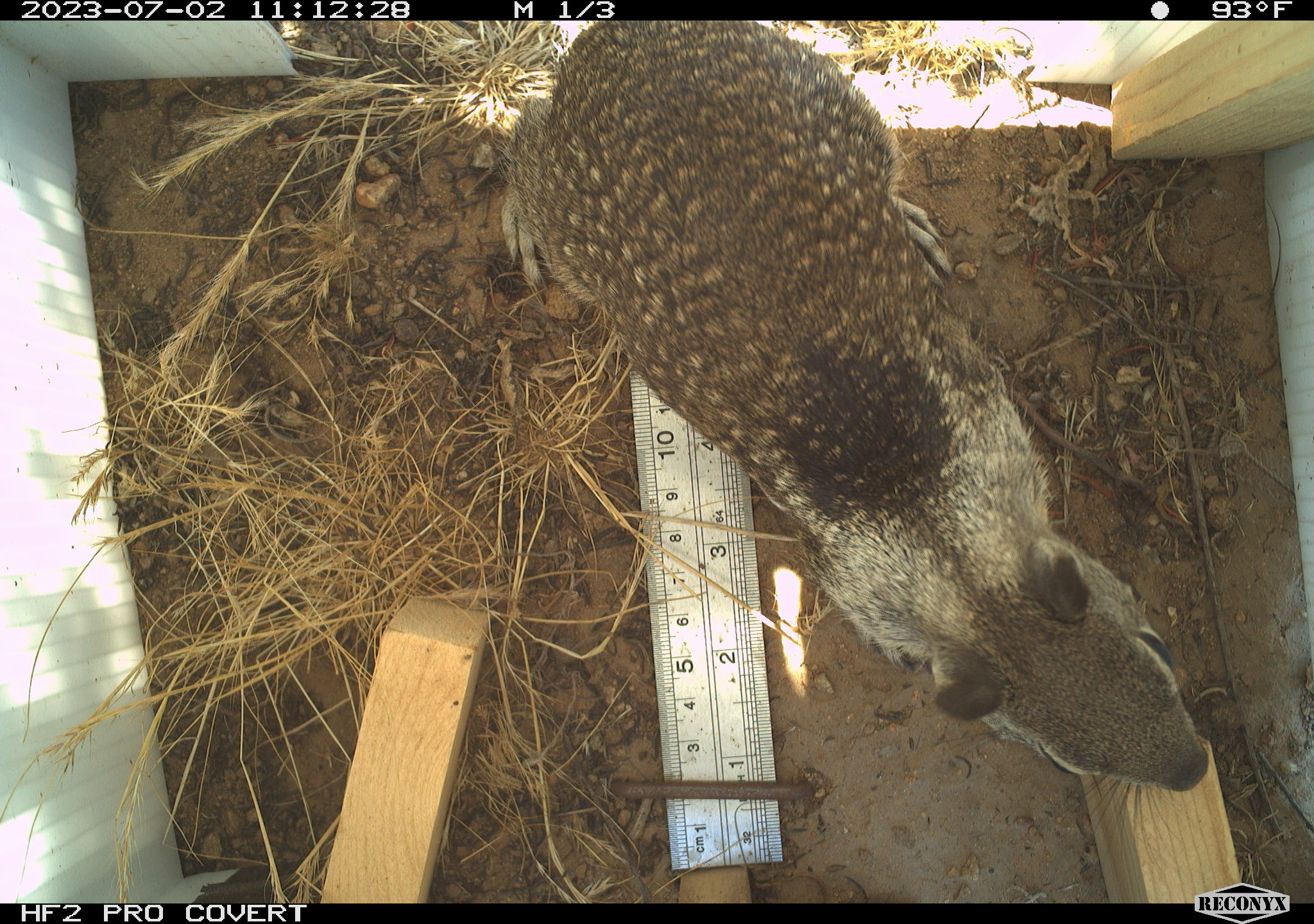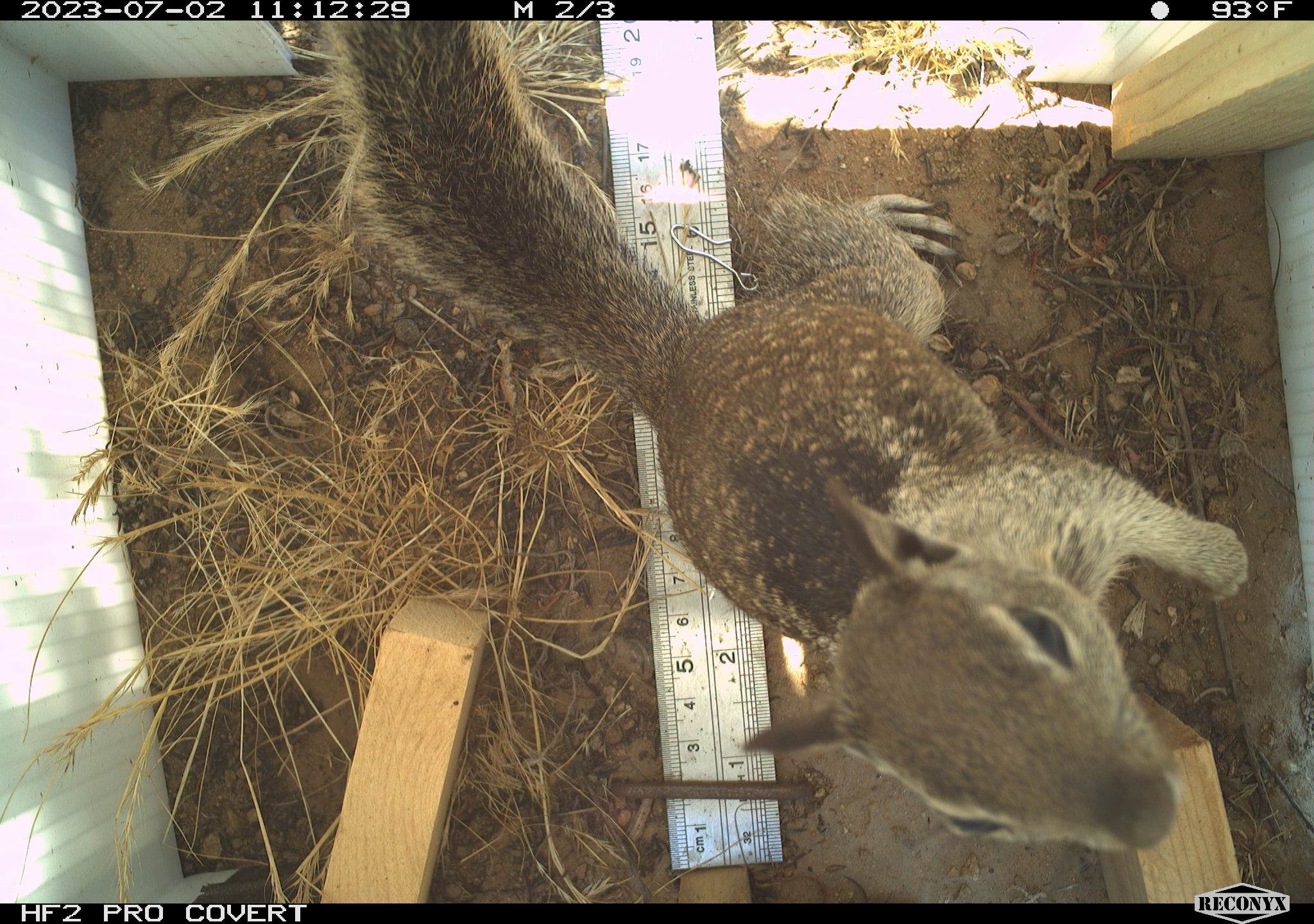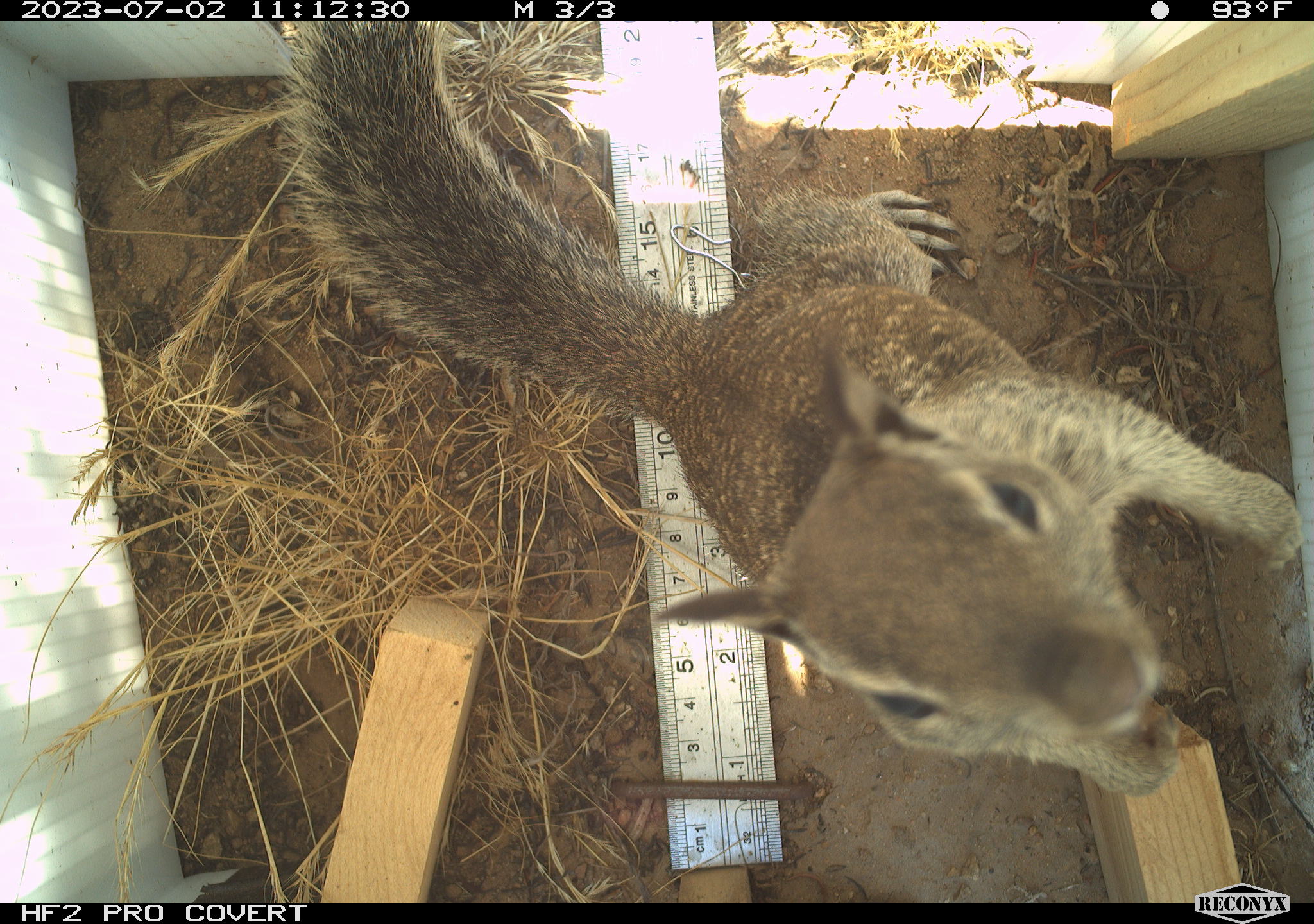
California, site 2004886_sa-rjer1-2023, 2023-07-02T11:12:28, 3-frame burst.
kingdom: Animalia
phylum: Chordata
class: Mammalia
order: Rodentia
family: Sciuridae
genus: Otospermophilus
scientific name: Otospermophilus beecheyi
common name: california ground squirrel